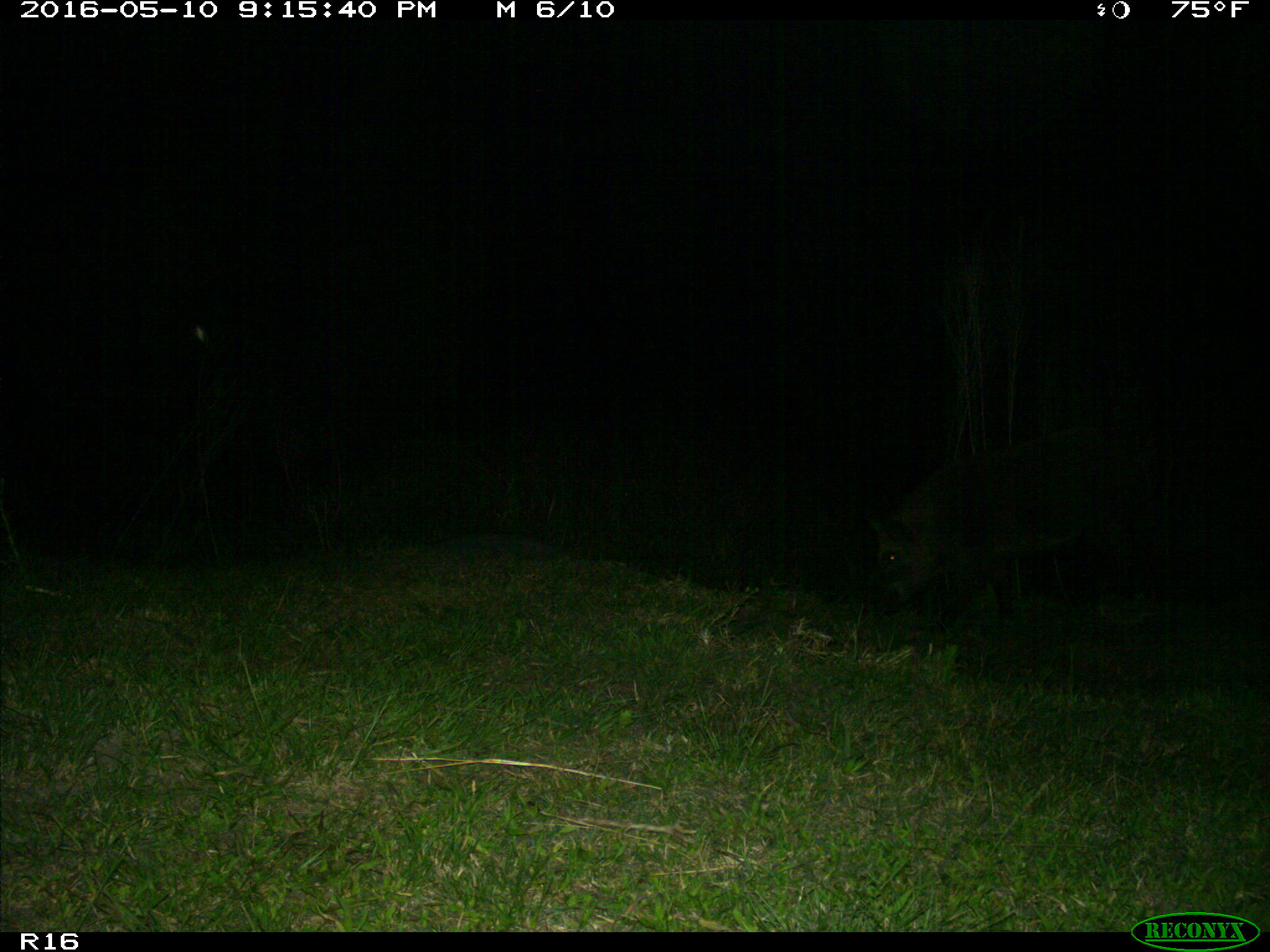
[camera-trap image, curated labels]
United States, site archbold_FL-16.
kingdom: Animalia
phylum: Chordata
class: Mammalia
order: Artiodactyla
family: Suidae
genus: Sus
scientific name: Sus scrofa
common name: wild boar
Sus scrofa (wild boar).